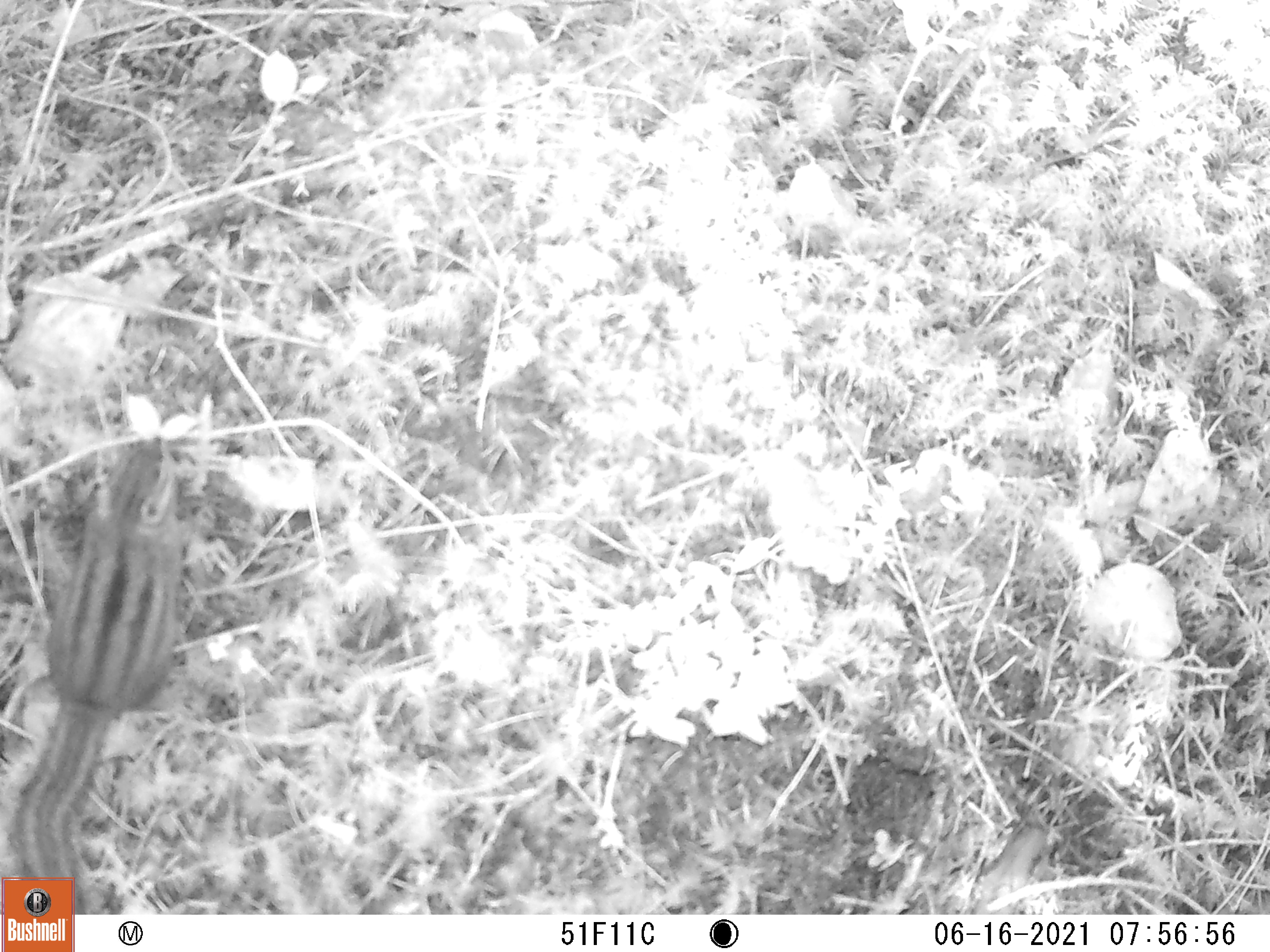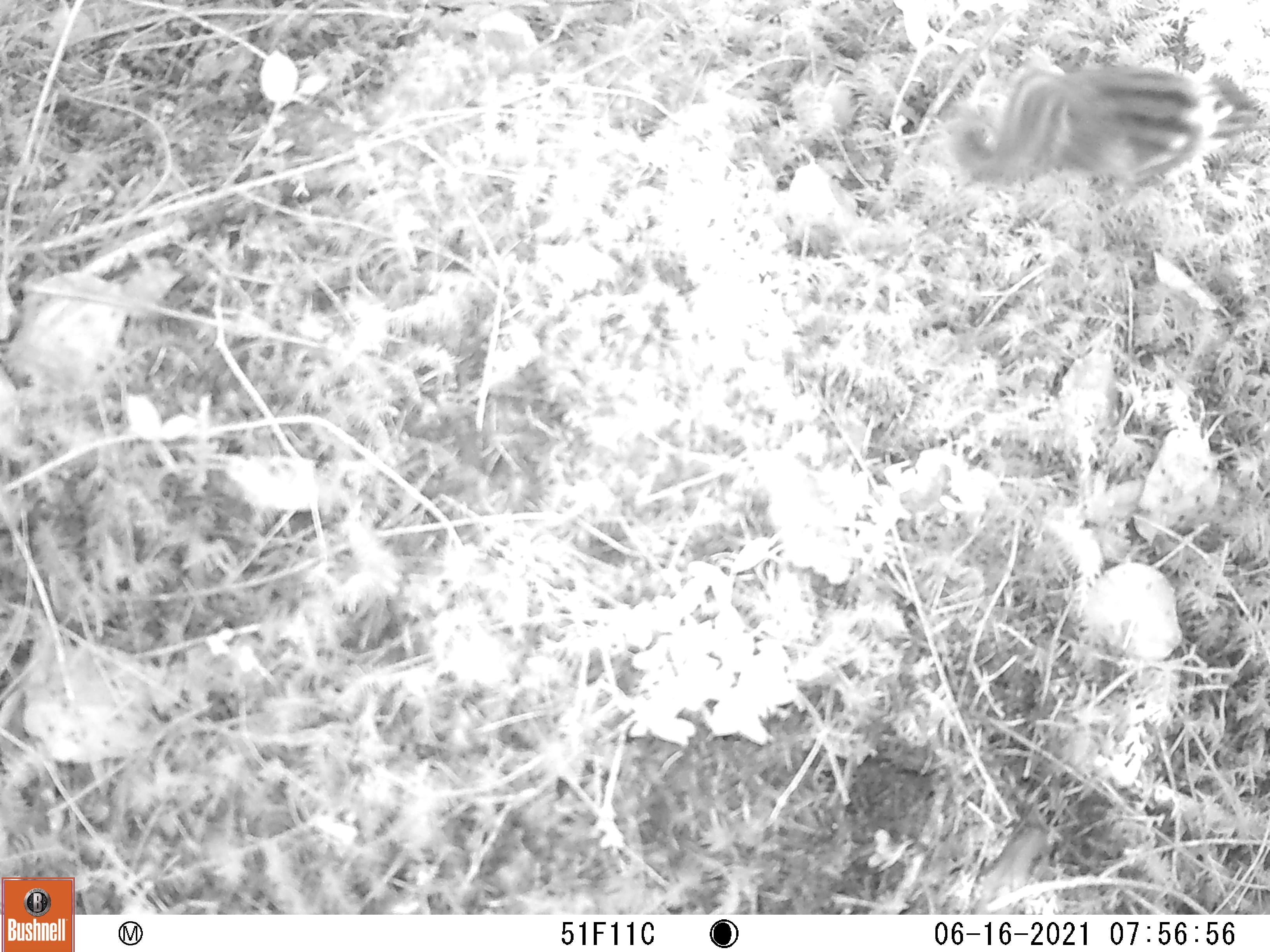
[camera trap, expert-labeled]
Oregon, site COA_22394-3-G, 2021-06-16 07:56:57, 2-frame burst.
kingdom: Animalia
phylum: Chordata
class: Mammalia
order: Rodentia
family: Sciuridae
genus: Neotamias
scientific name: Neotamias townsendii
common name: townsend's chipmunk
Townsend's chipmunk (Neotamias townsendii).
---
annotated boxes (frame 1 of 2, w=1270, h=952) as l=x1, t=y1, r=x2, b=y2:
townsend's chipmunk: l=0, t=415, r=216, b=877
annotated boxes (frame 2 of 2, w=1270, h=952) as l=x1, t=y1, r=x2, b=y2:
townsend's chipmunk: l=928, t=44, r=1269, b=237